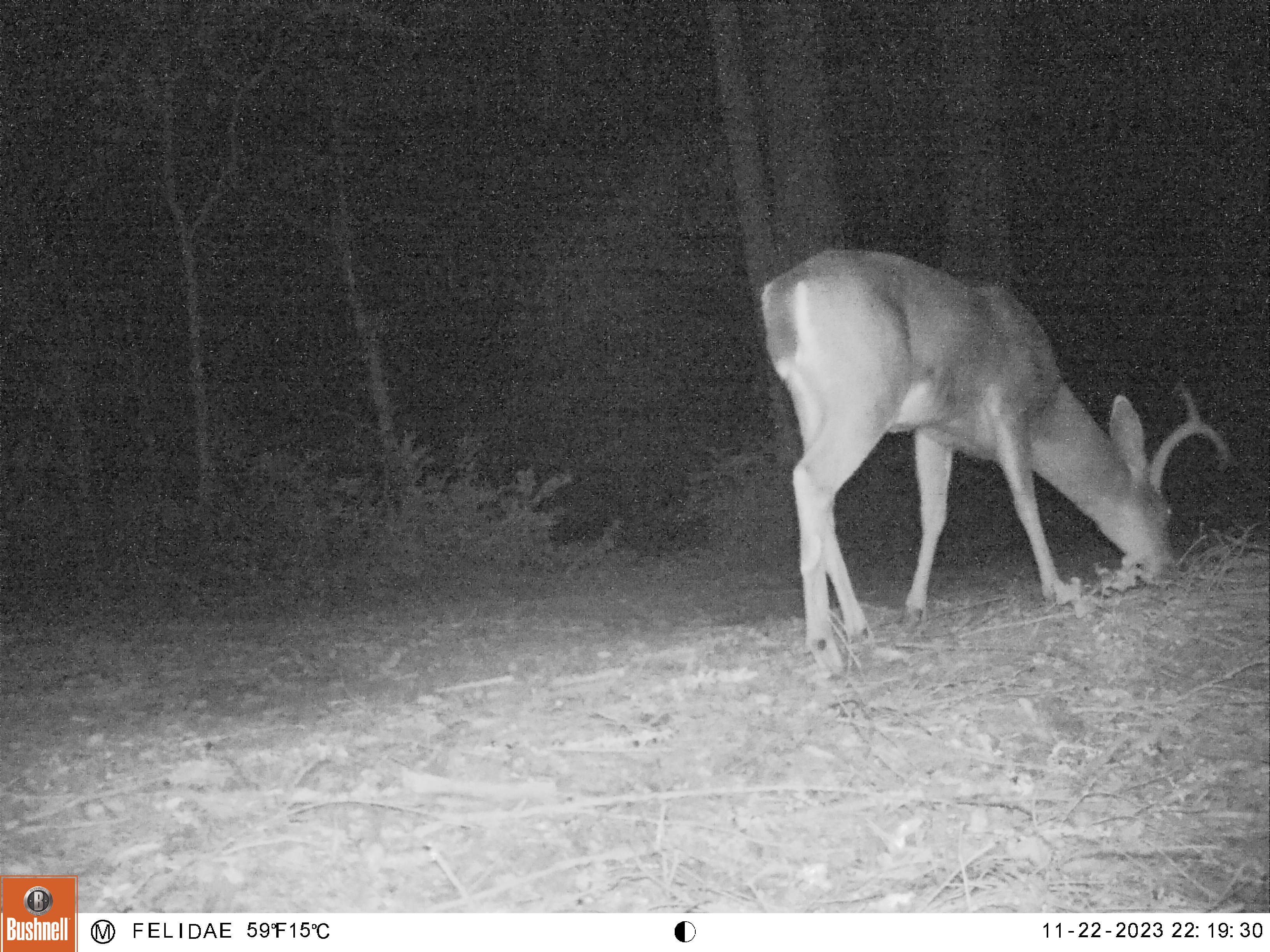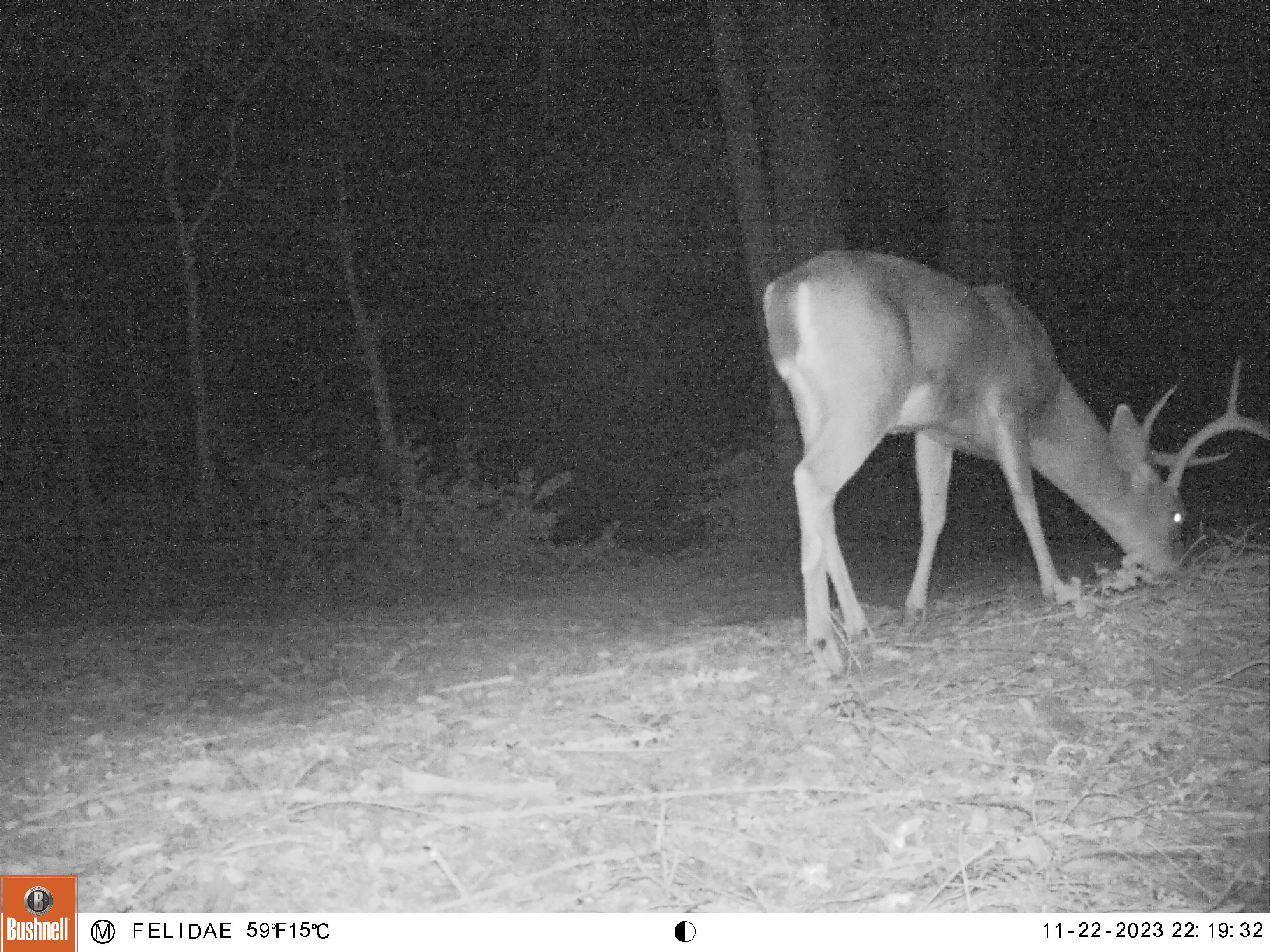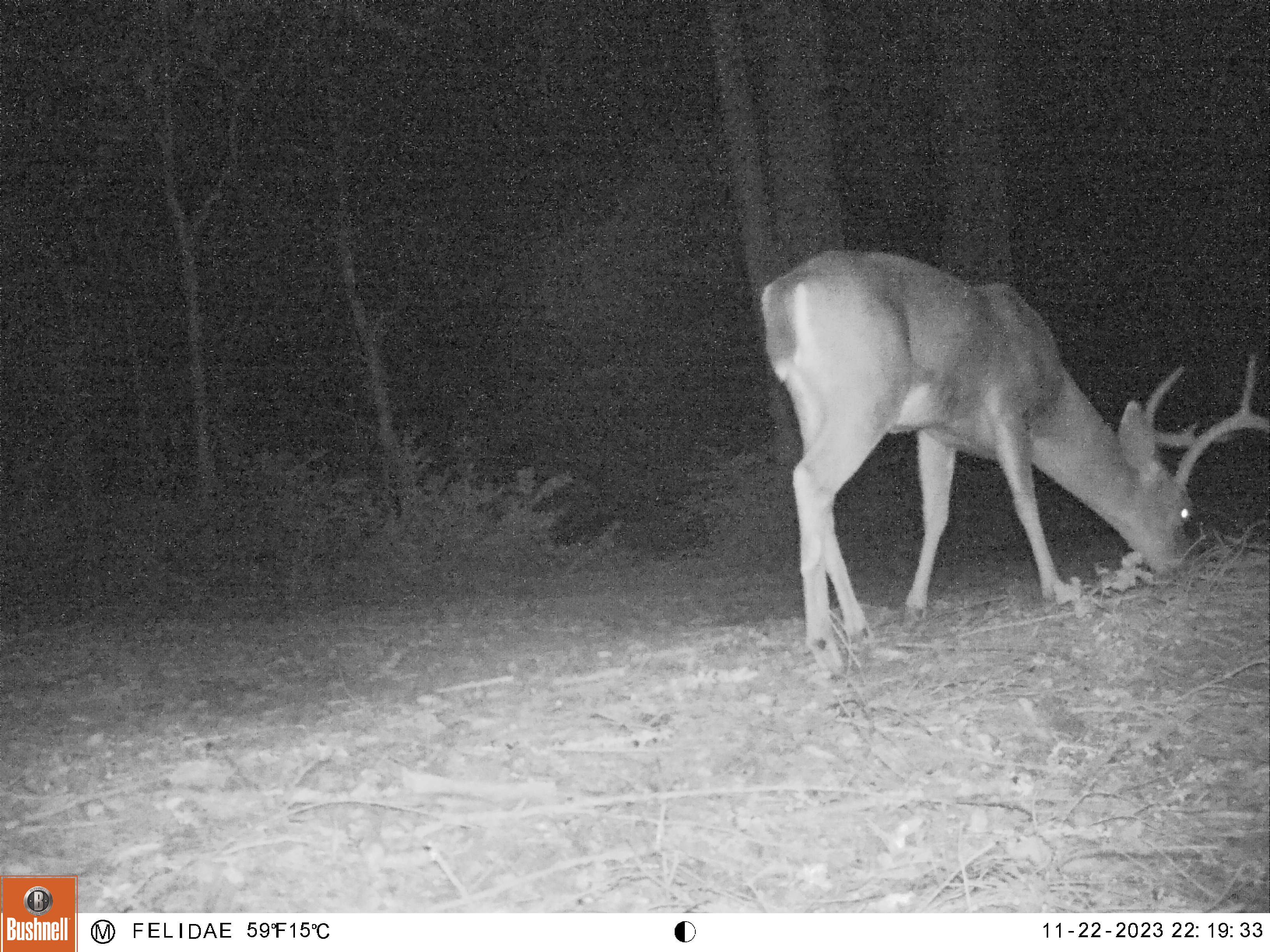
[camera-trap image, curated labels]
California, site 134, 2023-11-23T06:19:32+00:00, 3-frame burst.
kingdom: Animalia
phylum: Chordata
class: Mammalia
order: Artiodactyla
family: Cervidae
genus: Odocoileus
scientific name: Odocoileus hemionus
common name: mule deer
Mule deer (Odocoileus hemionus).